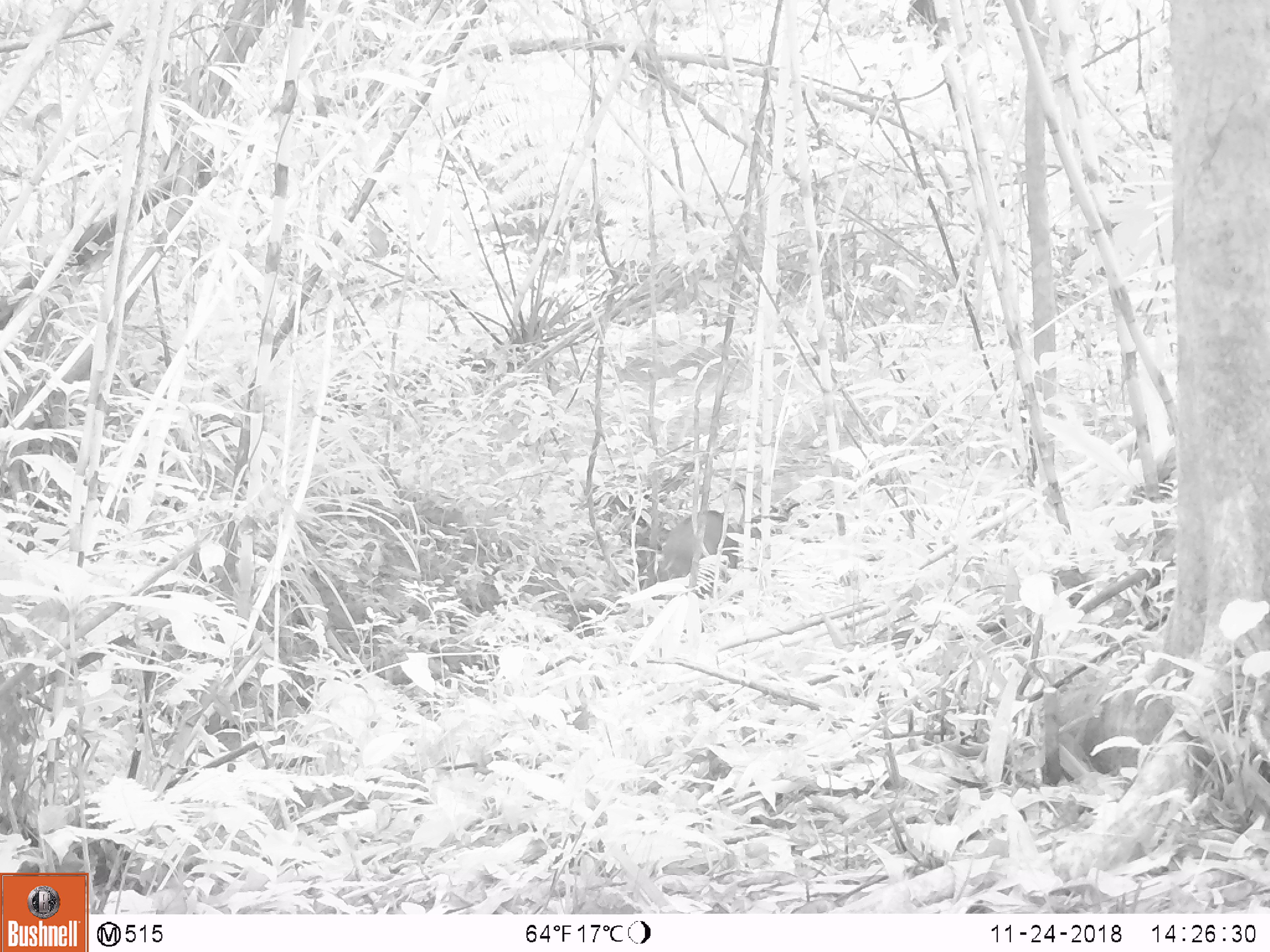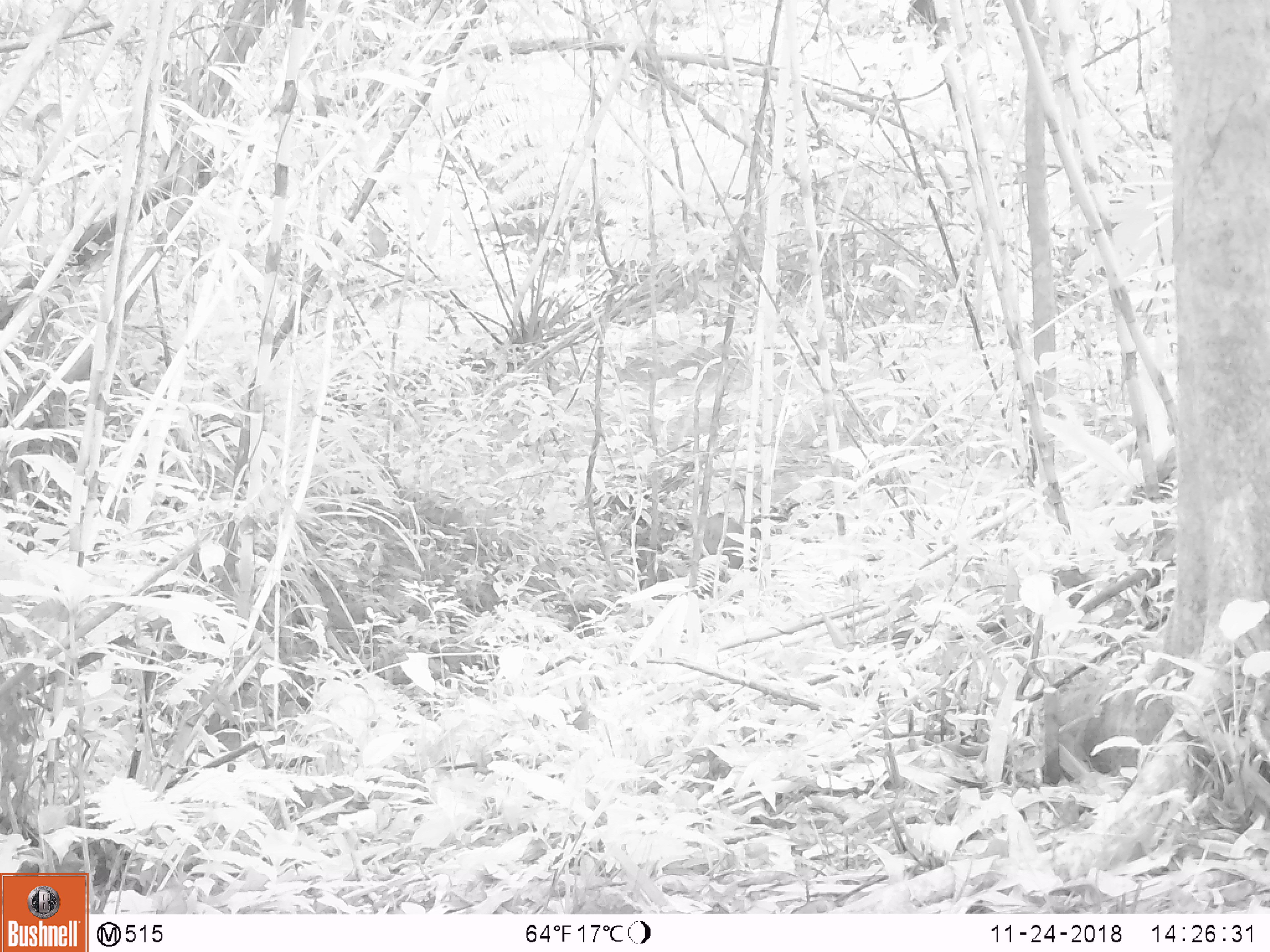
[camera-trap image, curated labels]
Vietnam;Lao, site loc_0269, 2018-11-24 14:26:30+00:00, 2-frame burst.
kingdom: Animalia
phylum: Chordata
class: Mammalia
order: Artiodactyla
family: Suidae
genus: Sus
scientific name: Sus scrofa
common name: eurasian wild pig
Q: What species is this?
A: Eurasian wild pig (Sus scrofa).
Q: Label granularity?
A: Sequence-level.